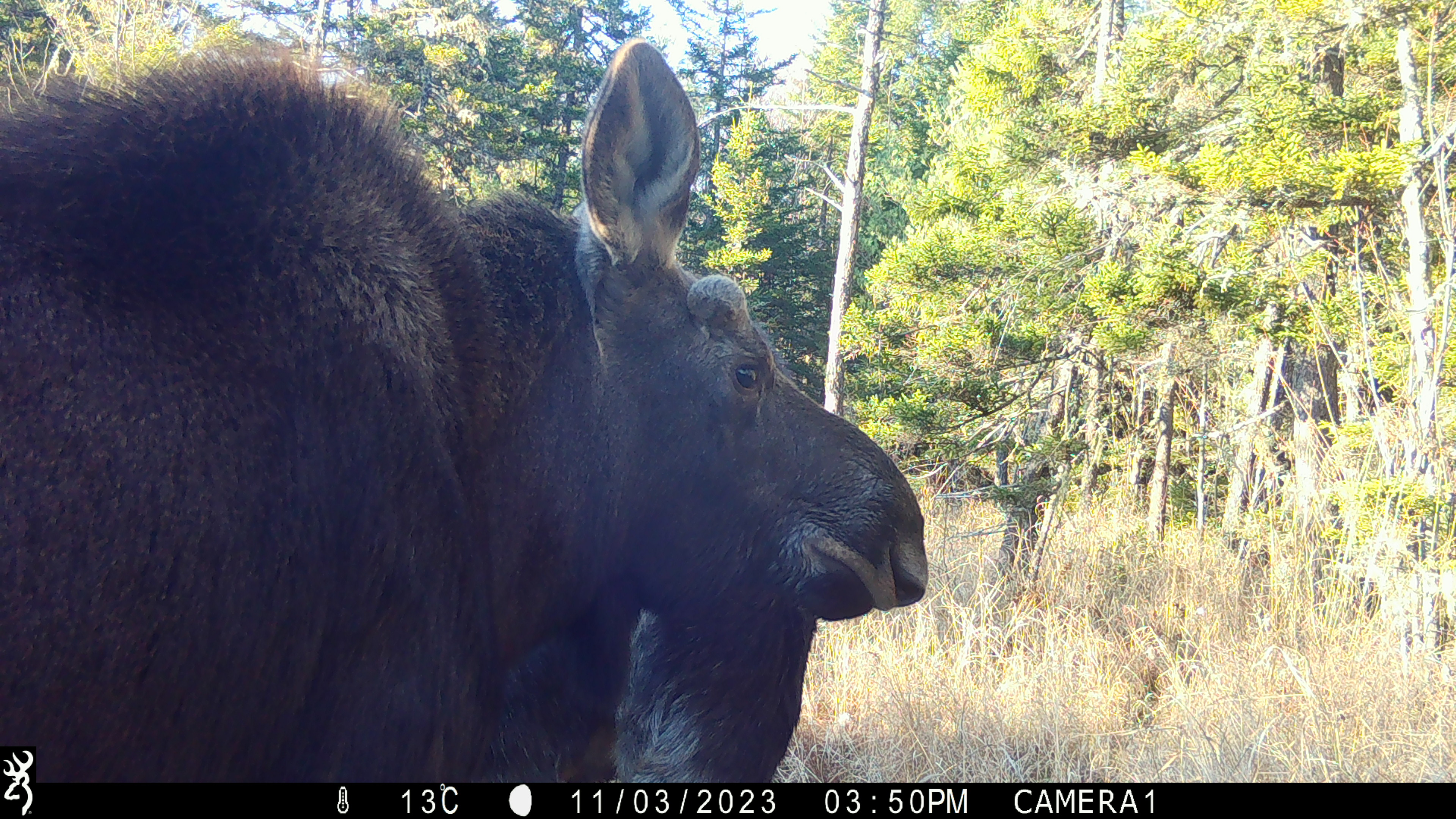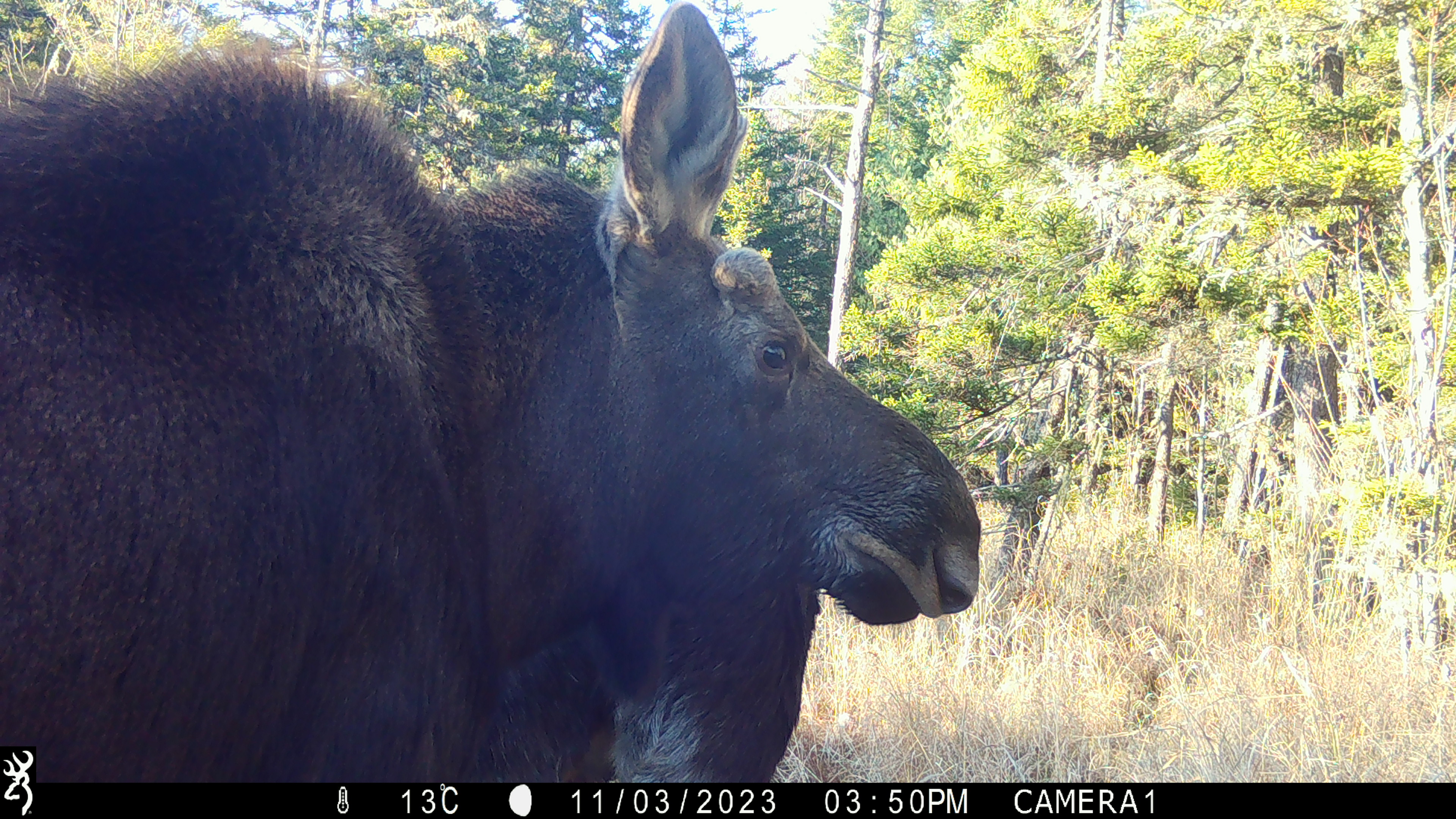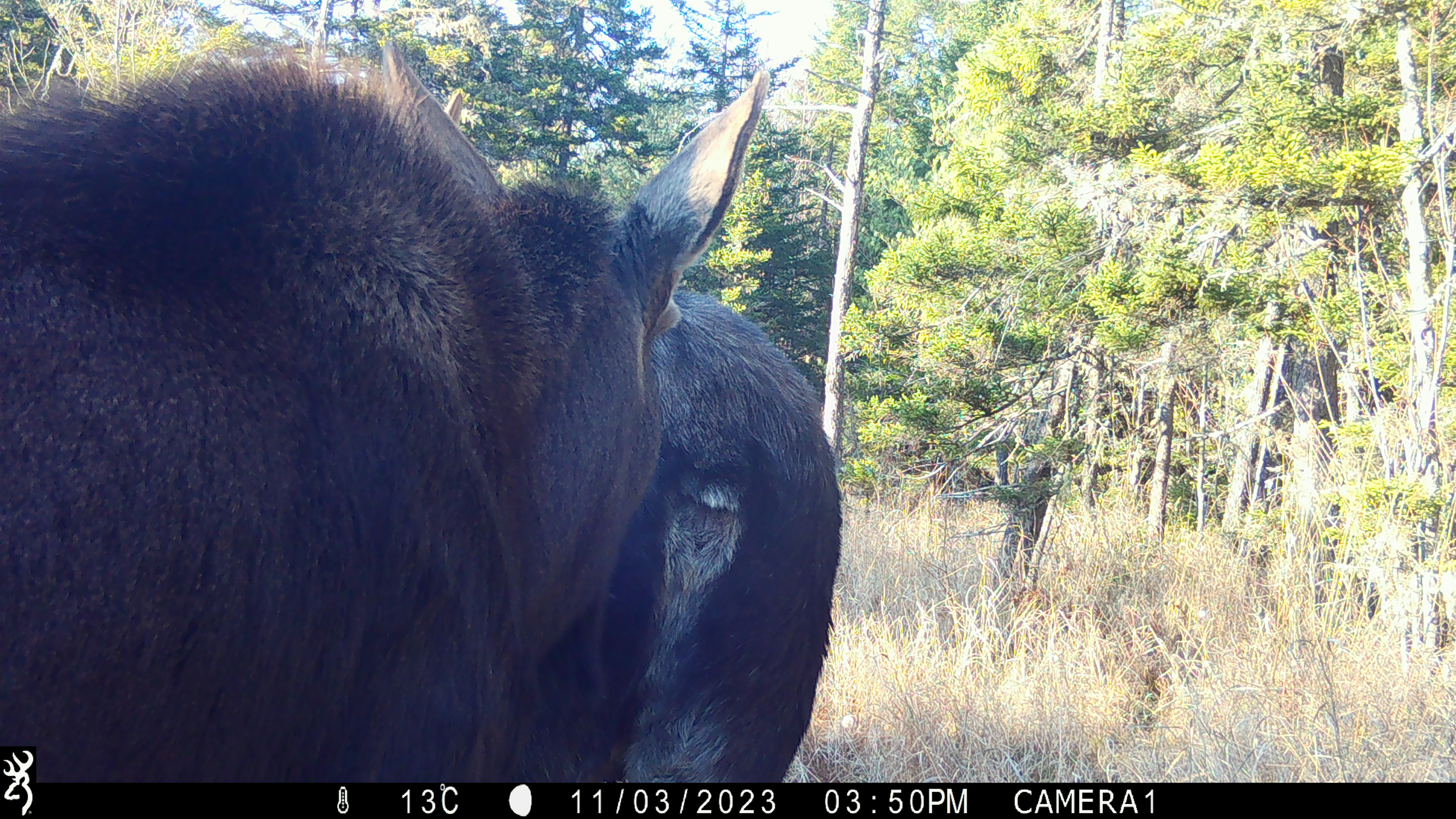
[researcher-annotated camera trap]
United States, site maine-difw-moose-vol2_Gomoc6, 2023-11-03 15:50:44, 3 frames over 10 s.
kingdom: Animalia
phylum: Chordata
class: Mammalia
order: Artiodactyla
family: Cervidae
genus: Alces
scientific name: Alces alces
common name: moose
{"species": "moose (Alces alces)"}